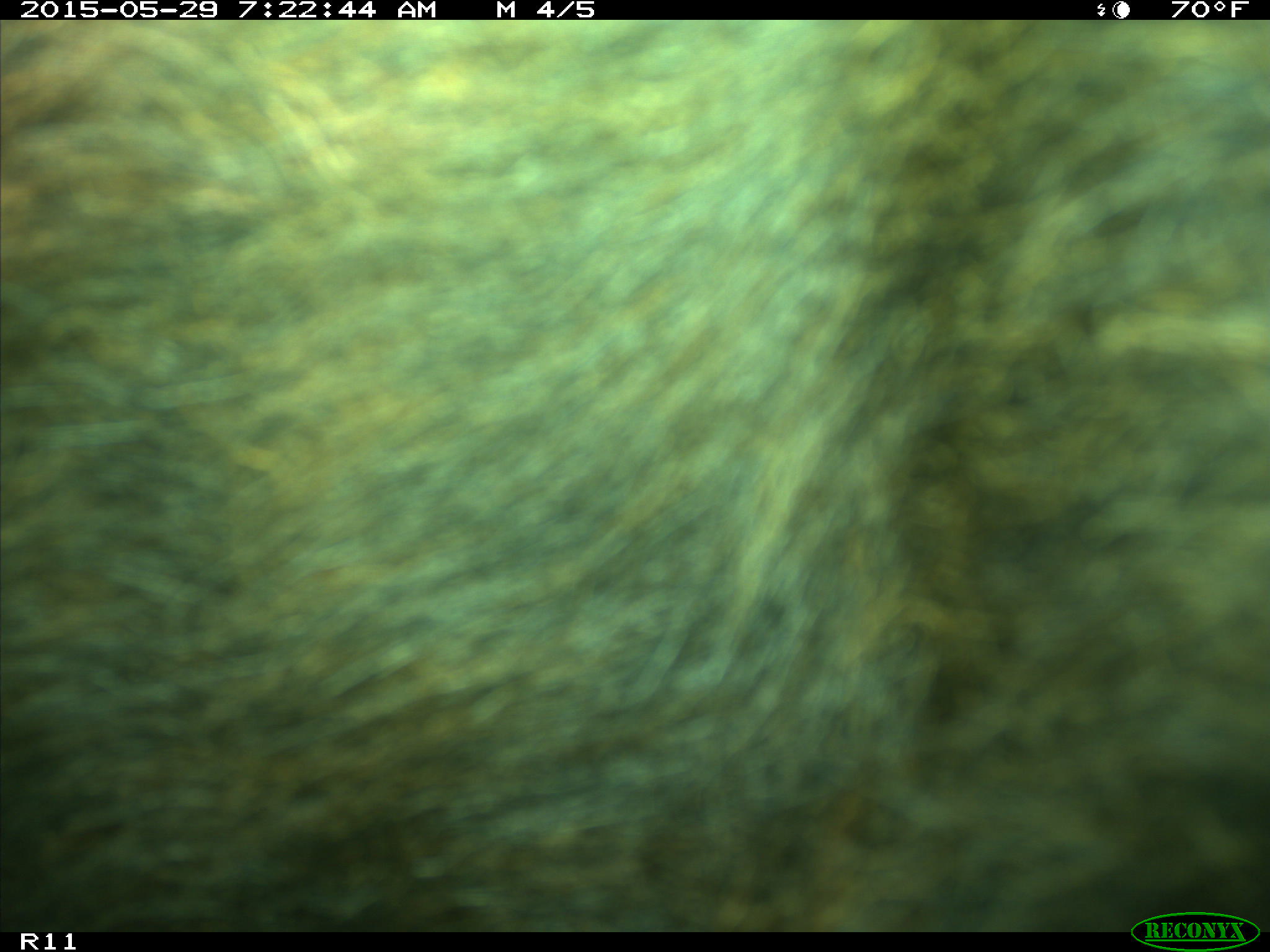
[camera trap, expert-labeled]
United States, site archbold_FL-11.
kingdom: Animalia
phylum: Chordata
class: Mammalia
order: Artiodactyla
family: Bovidae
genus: Bos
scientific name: Bos taurus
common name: domestic cow